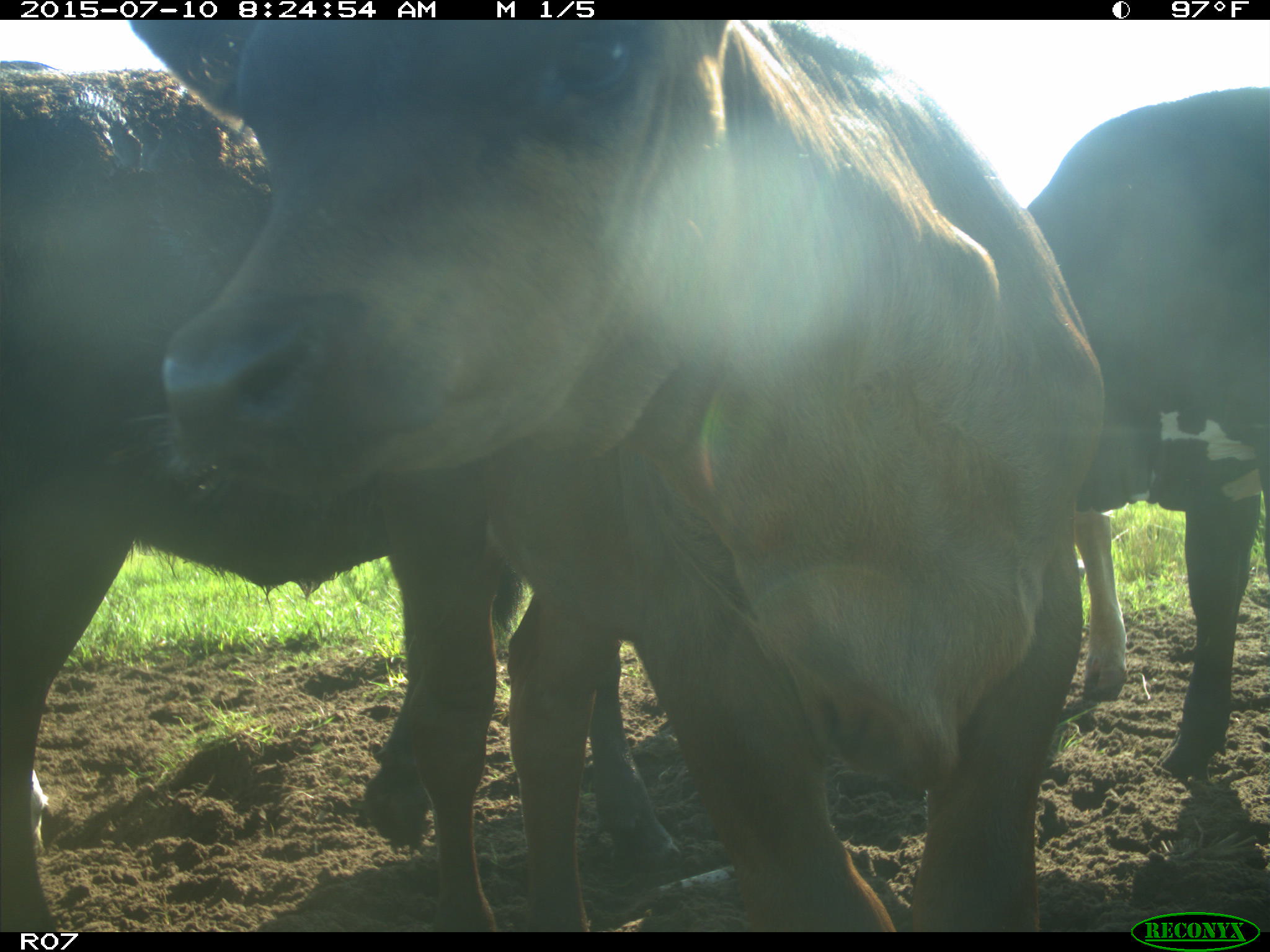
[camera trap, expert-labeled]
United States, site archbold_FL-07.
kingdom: Animalia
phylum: Chordata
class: Mammalia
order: Artiodactyla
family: Bovidae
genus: Bos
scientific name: Bos taurus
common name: domestic cow